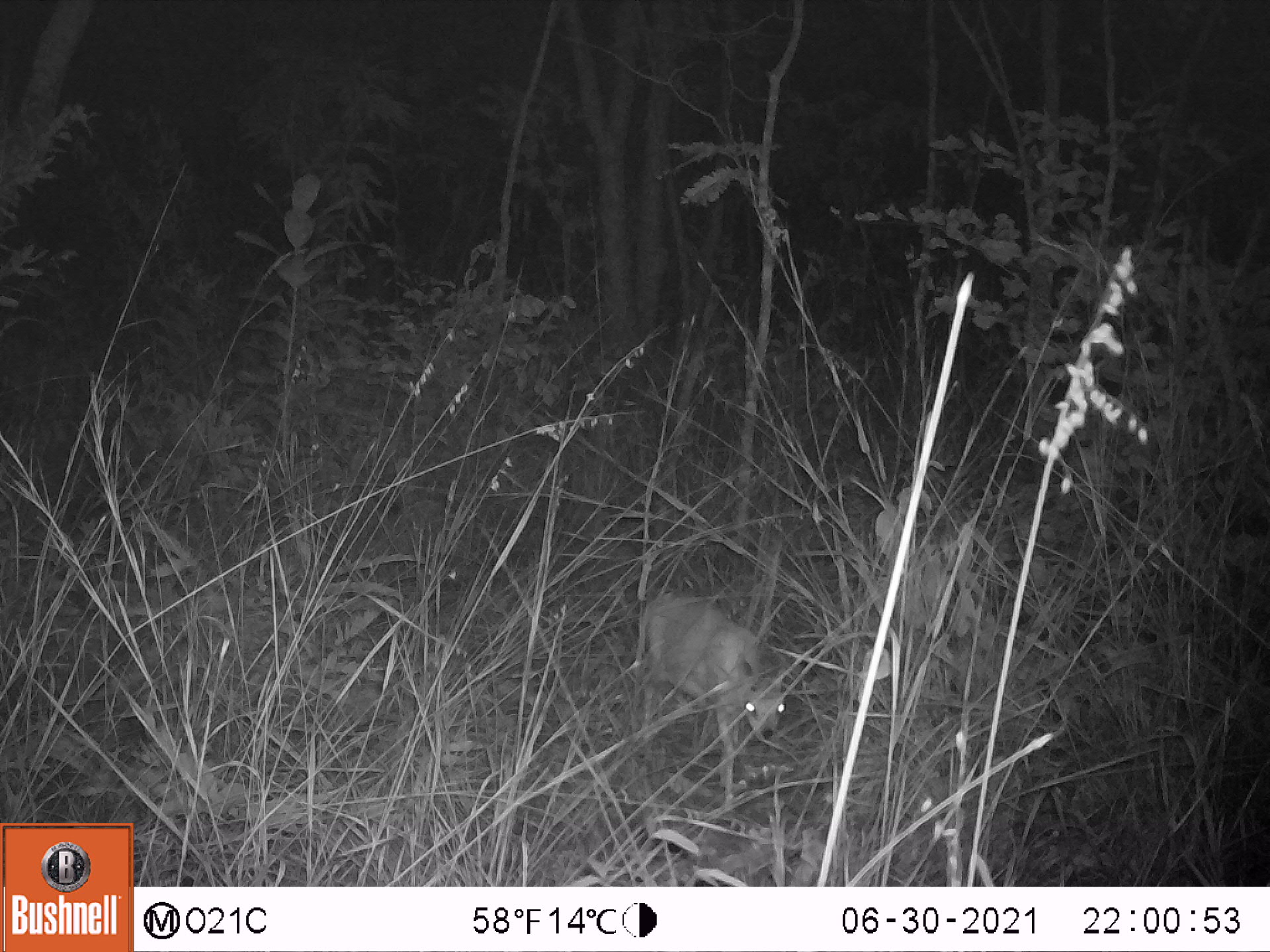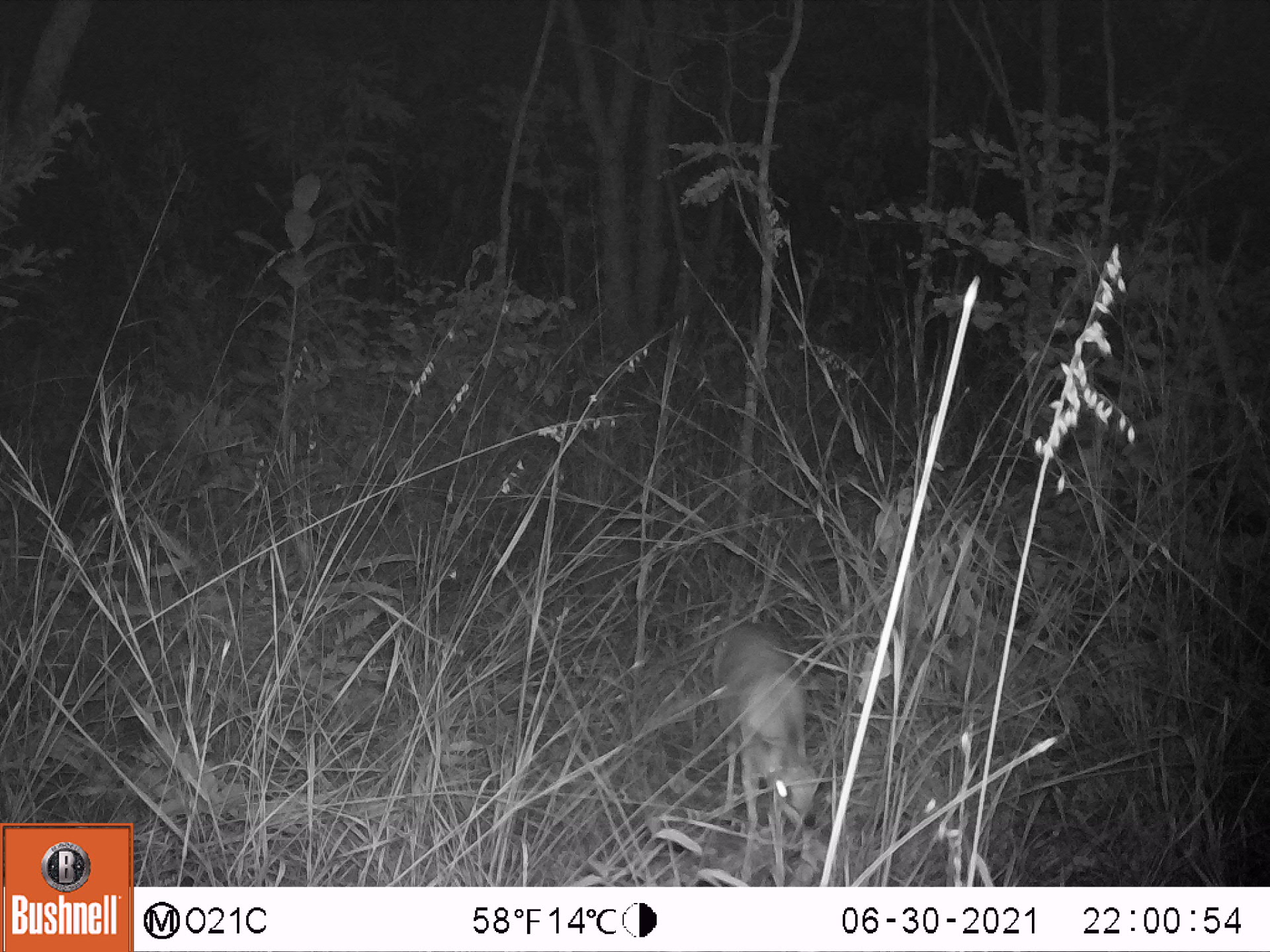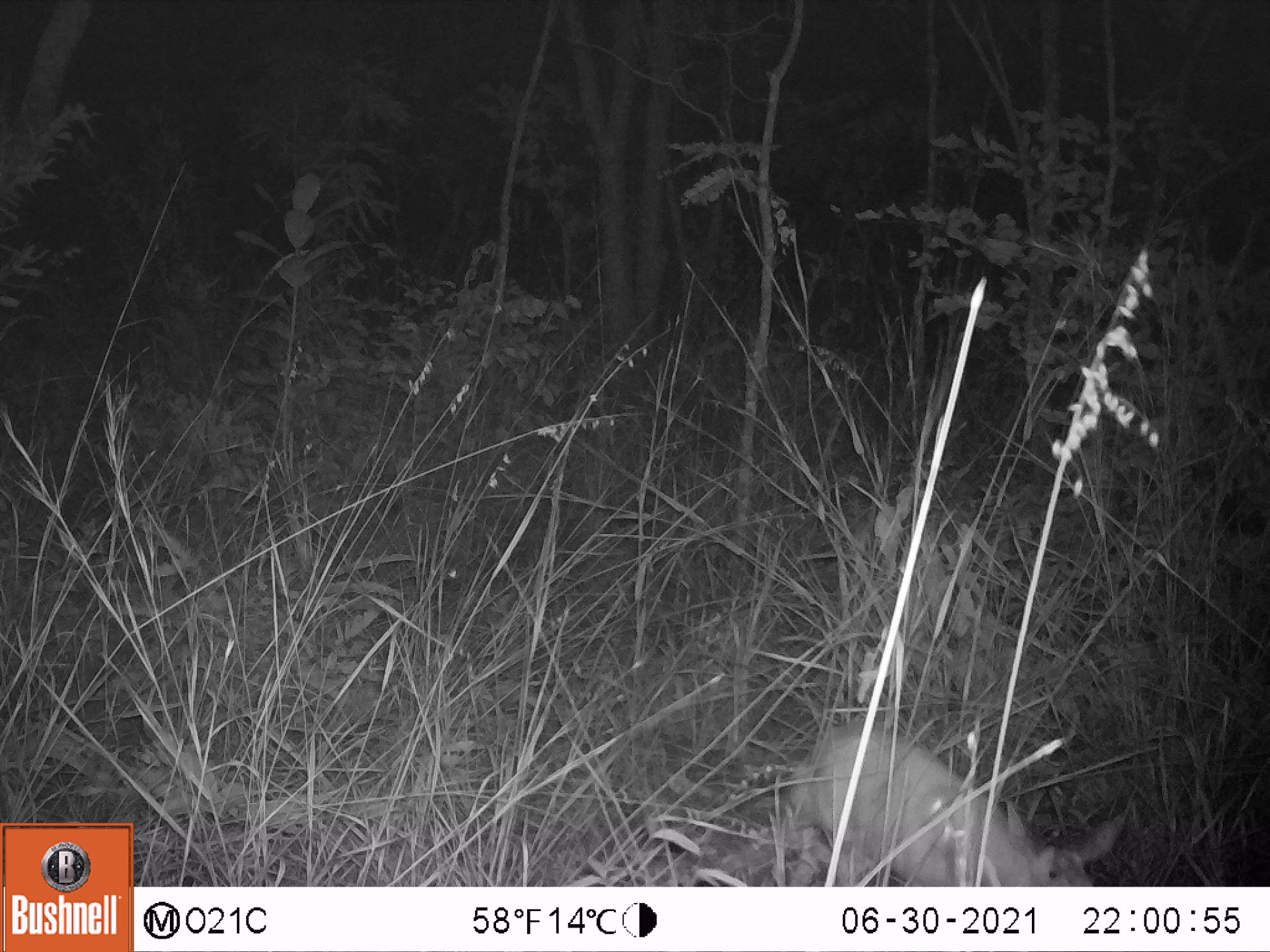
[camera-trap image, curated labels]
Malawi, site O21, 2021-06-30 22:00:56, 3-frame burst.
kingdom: Animalia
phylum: Chordata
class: Mammalia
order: Artiodactyla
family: Bovidae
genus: Raphicerus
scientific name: Raphicerus sharpei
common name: sharpe's grysbok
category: sharpes grysbok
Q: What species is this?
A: Sharpes grysbok (sharpe's grysbok) (Raphicerus sharpei).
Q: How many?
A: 1.